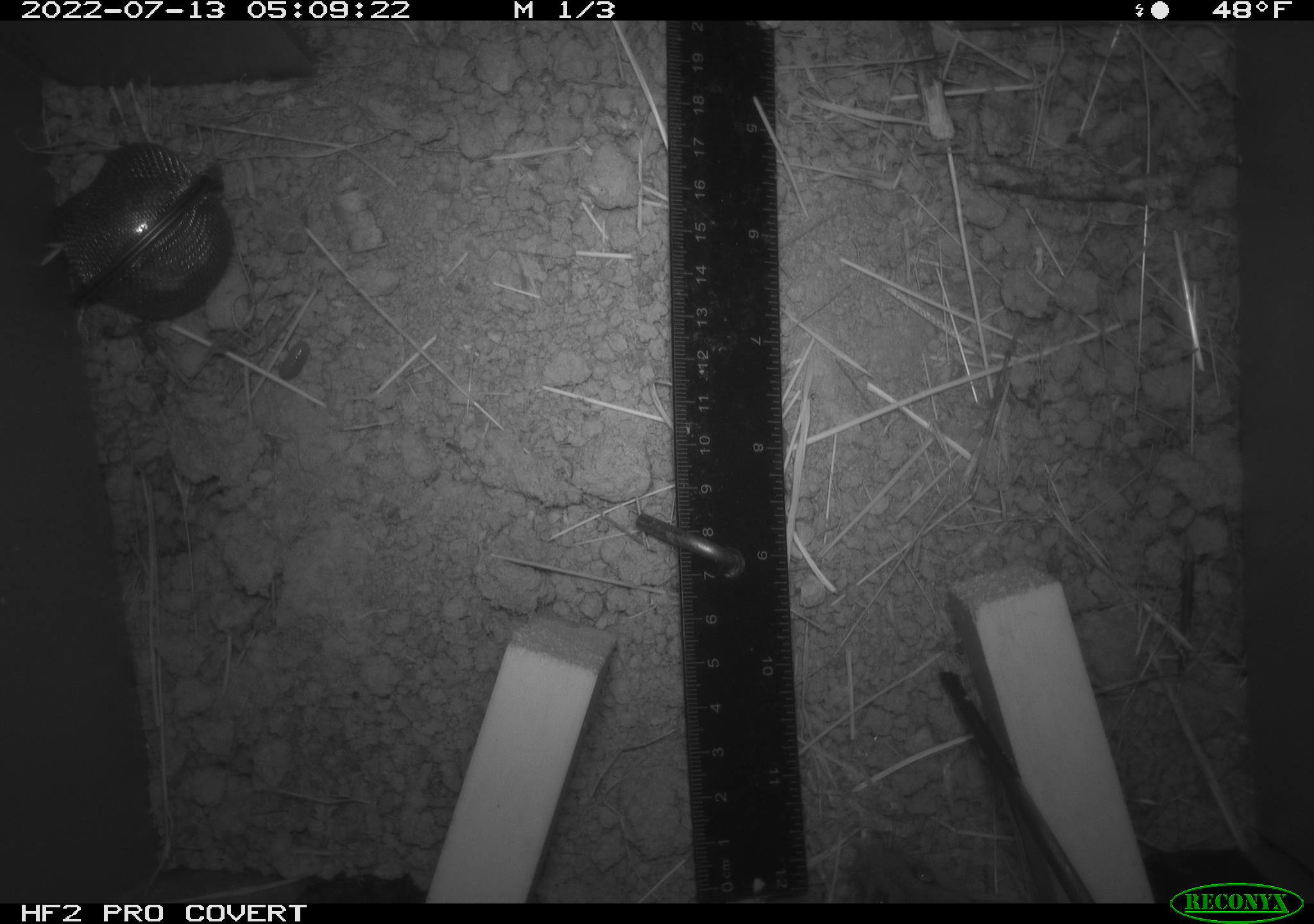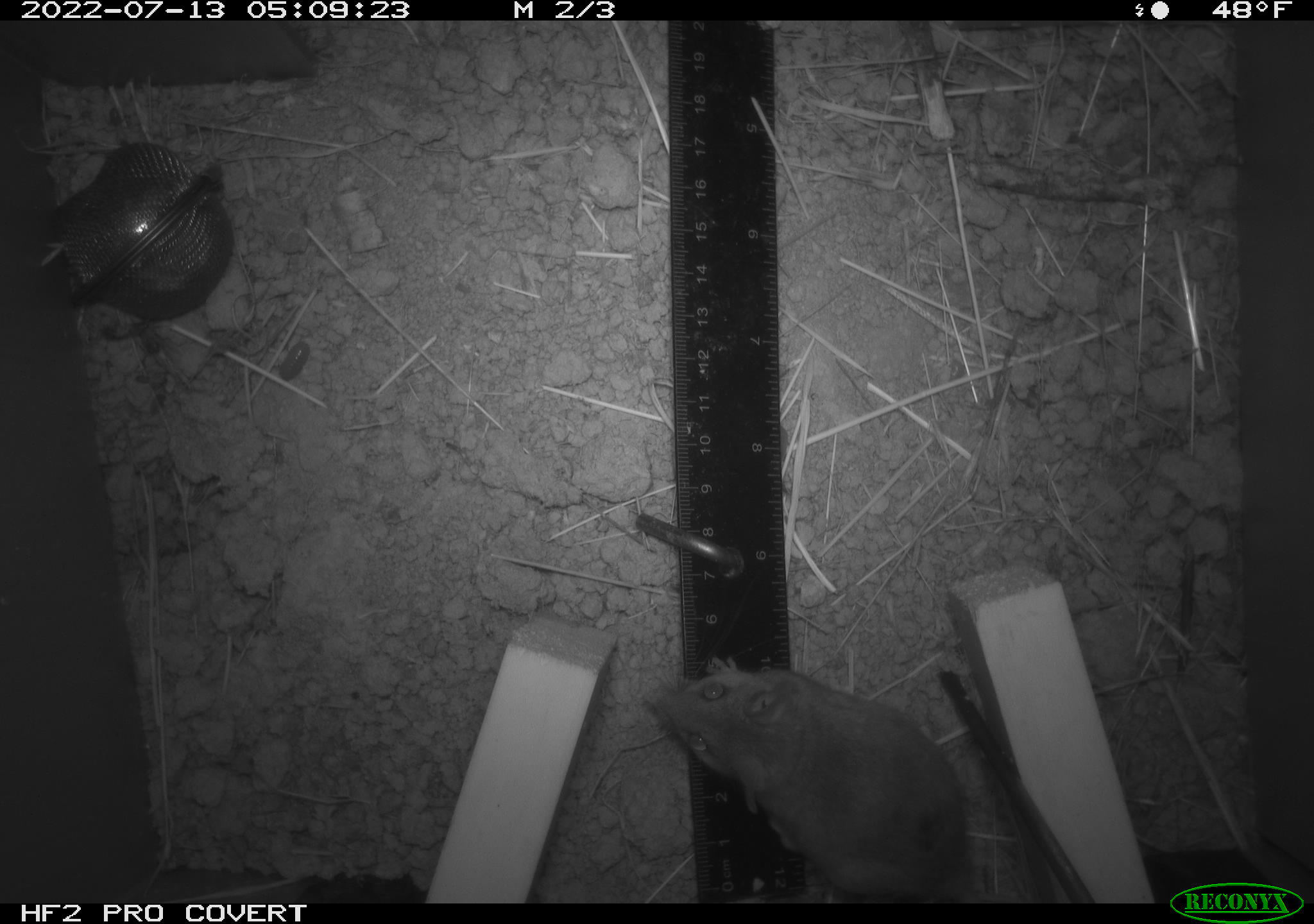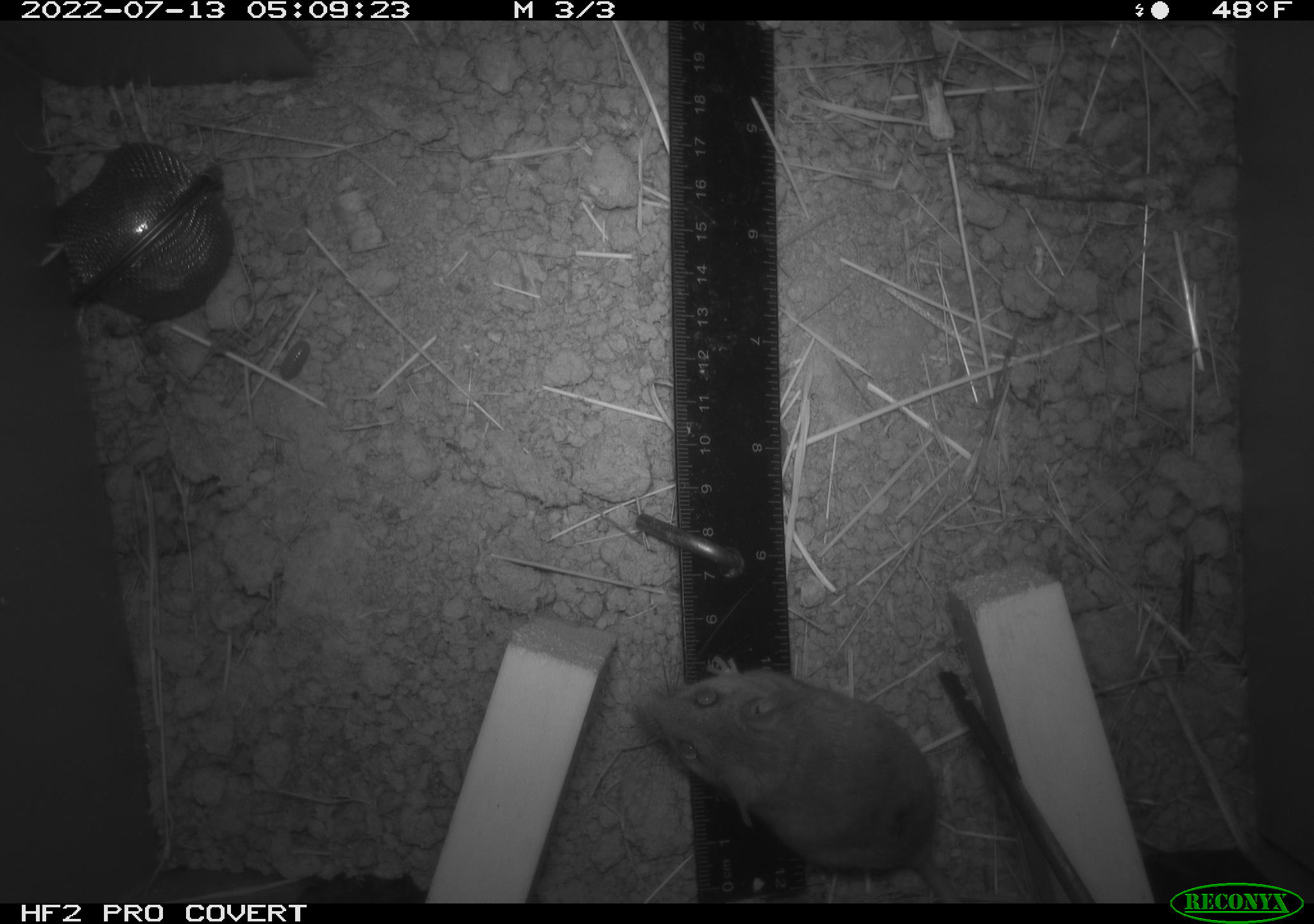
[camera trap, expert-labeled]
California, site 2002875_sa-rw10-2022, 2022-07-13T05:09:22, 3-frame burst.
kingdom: Animalia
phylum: Chordata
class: Mammalia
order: Rodentia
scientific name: Rodentia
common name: mouse species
Mouse species (Rodentia).